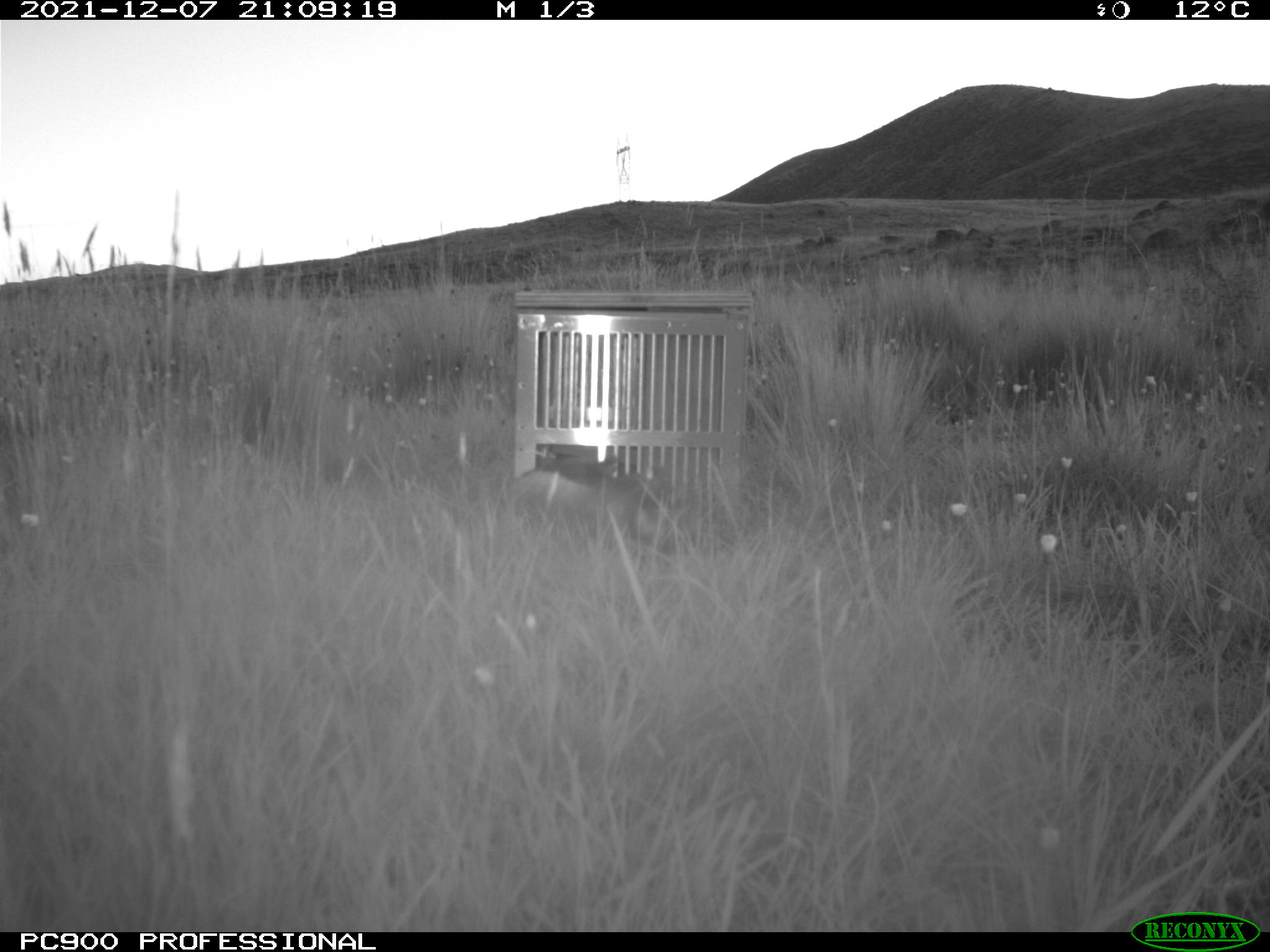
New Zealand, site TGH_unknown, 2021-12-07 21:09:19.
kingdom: Animalia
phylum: Chordata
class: Mammalia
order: Carnivora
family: Mustelidae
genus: Mustela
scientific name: Mustela furo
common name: ferret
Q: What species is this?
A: Ferret (Mustela furo).